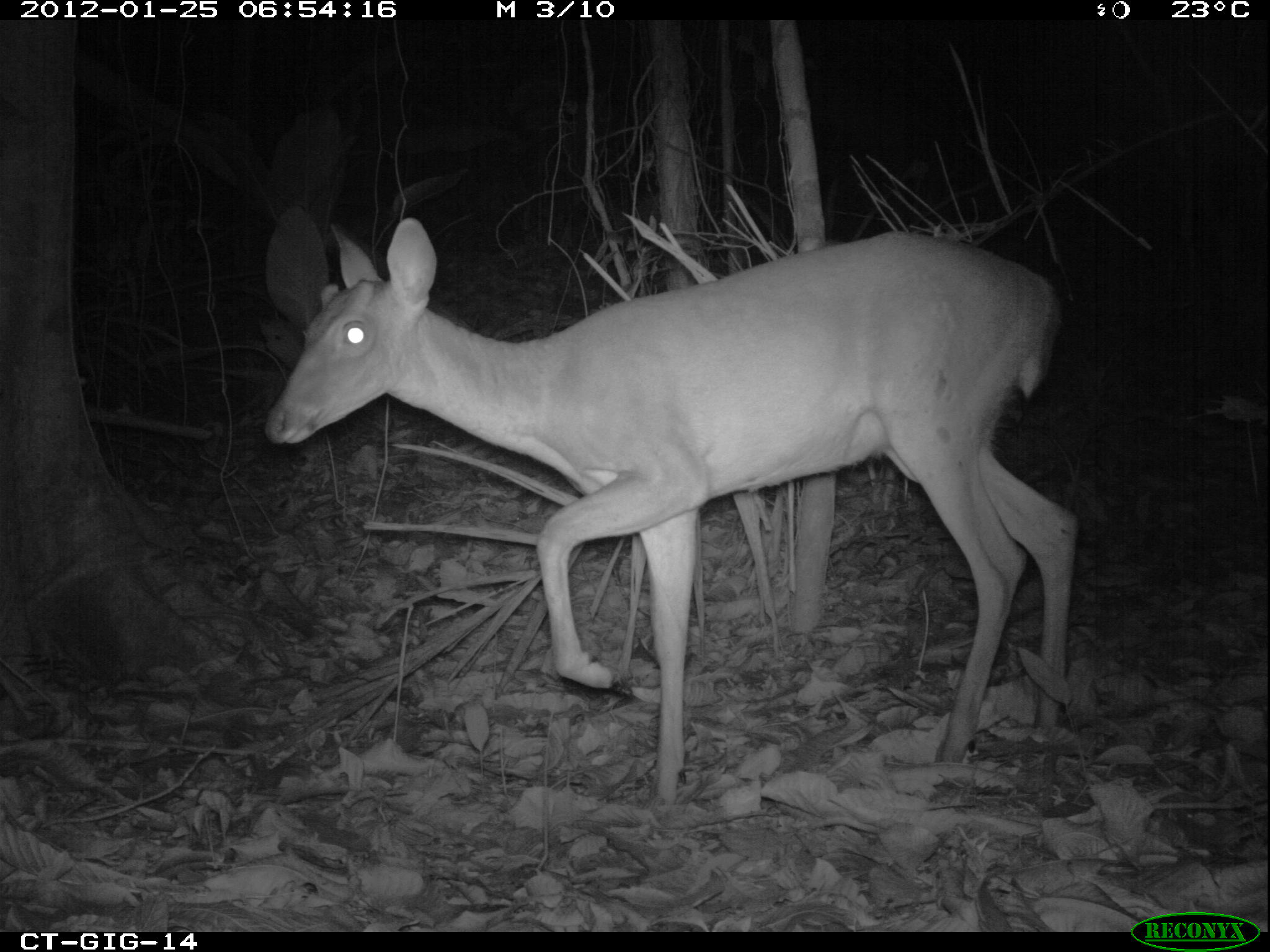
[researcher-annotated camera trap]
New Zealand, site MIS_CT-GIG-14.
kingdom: Animalia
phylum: Chordata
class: Mammalia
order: Artiodactyla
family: Cervidae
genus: Odocoileus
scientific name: Odocoileus virginianus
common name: white-tailed deer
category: white tailed deer